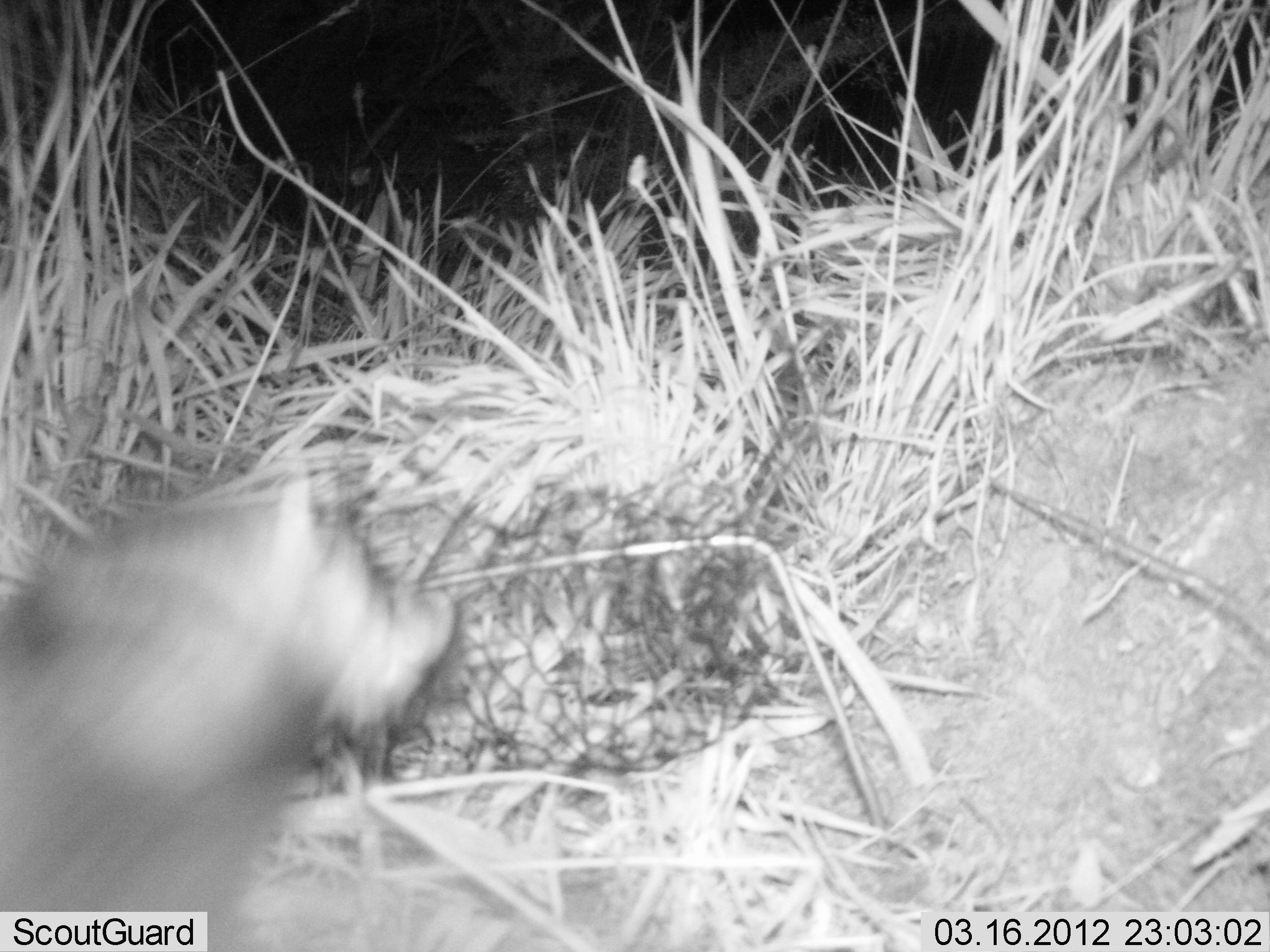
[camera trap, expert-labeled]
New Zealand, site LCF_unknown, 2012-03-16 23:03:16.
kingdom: Animalia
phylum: Chordata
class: Mammalia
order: Carnivora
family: Mustelidae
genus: Mustela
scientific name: Mustela furo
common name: ferret